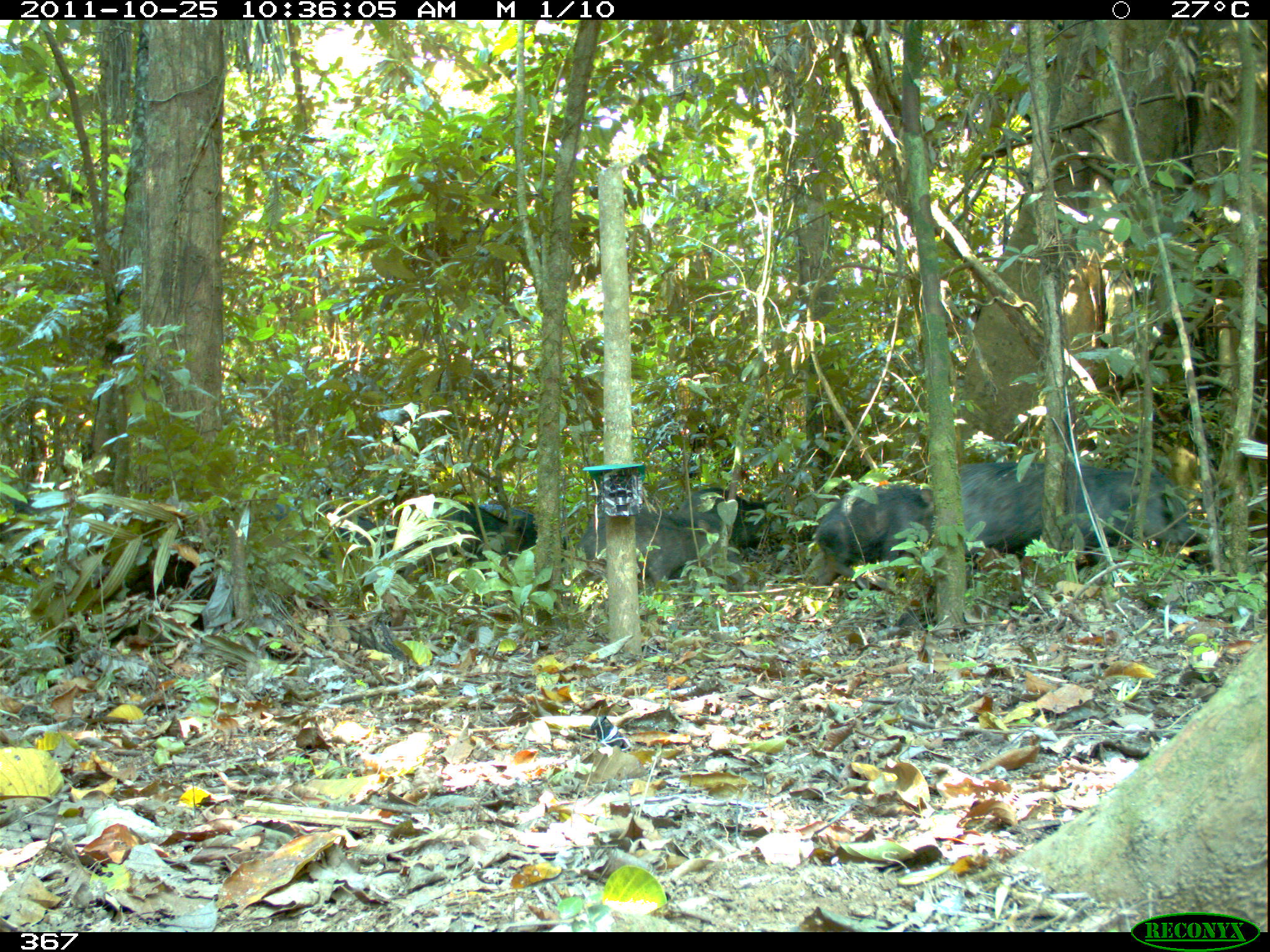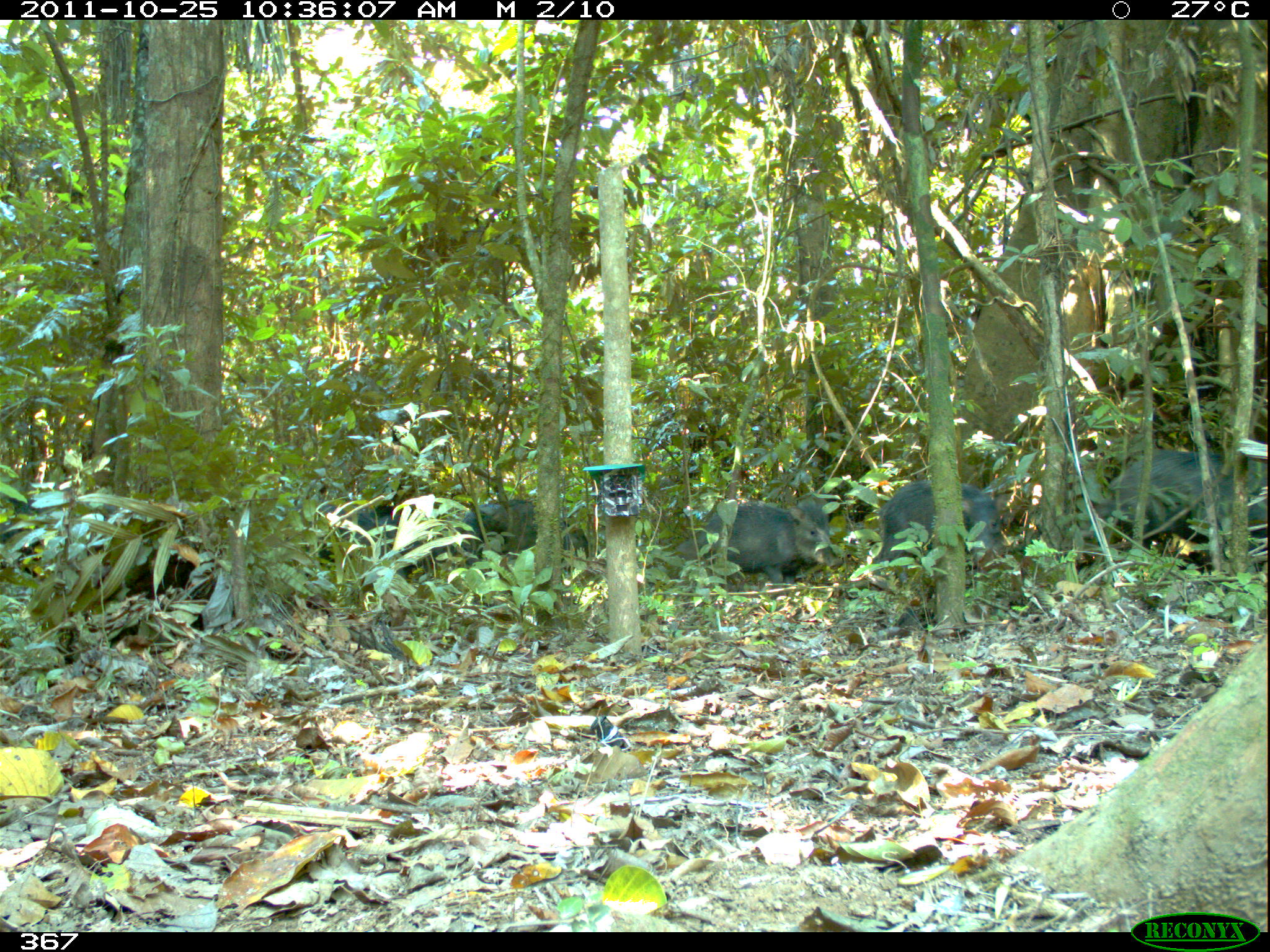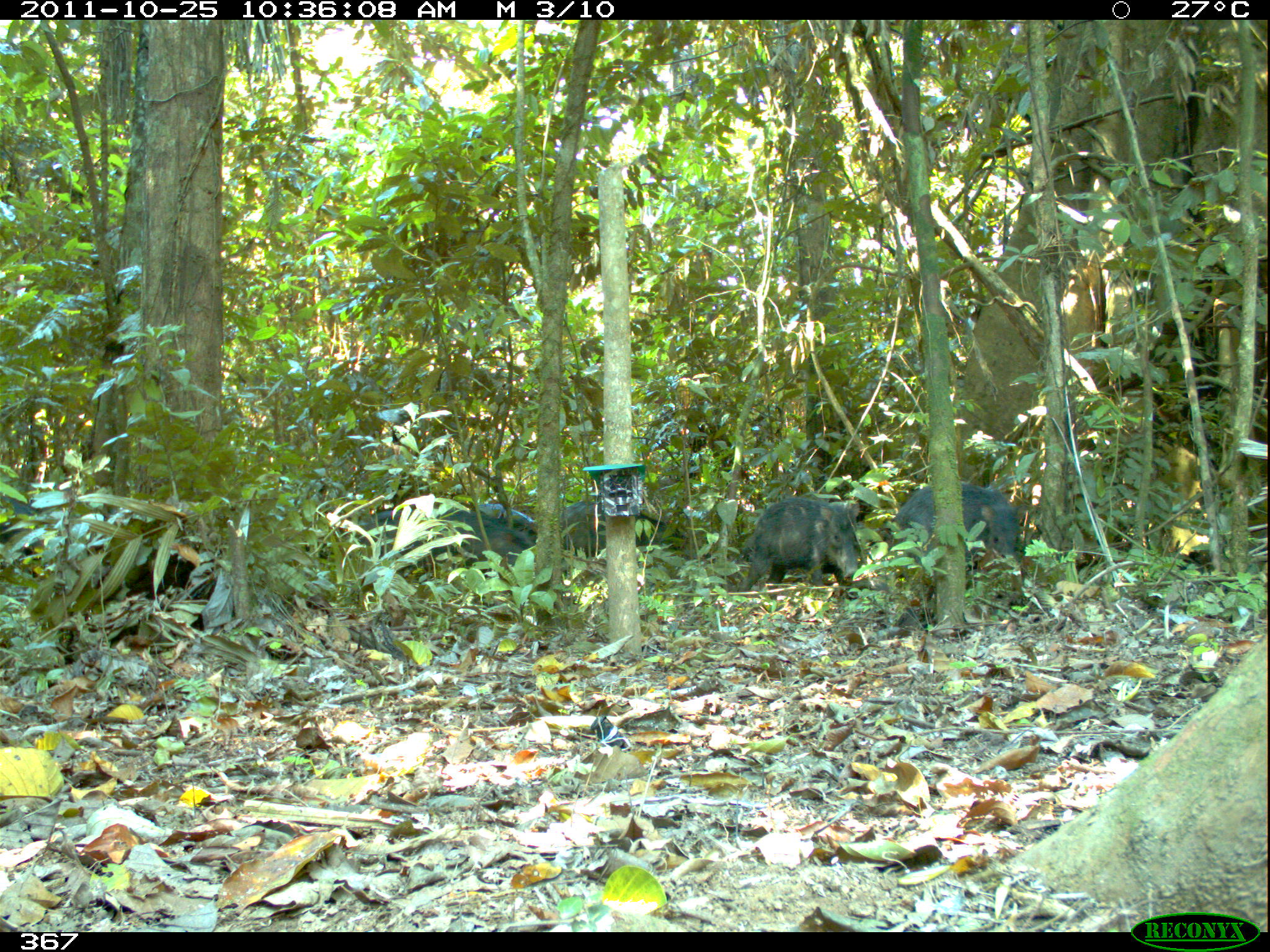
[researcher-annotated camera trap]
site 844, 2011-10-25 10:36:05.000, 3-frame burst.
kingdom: Animalia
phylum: Chordata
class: Mammalia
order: Artiodactyla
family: Tayassuidae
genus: Tayassu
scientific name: Tayassu pecari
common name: white-lipped peccary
Tayassu pecari (white-lipped peccary).